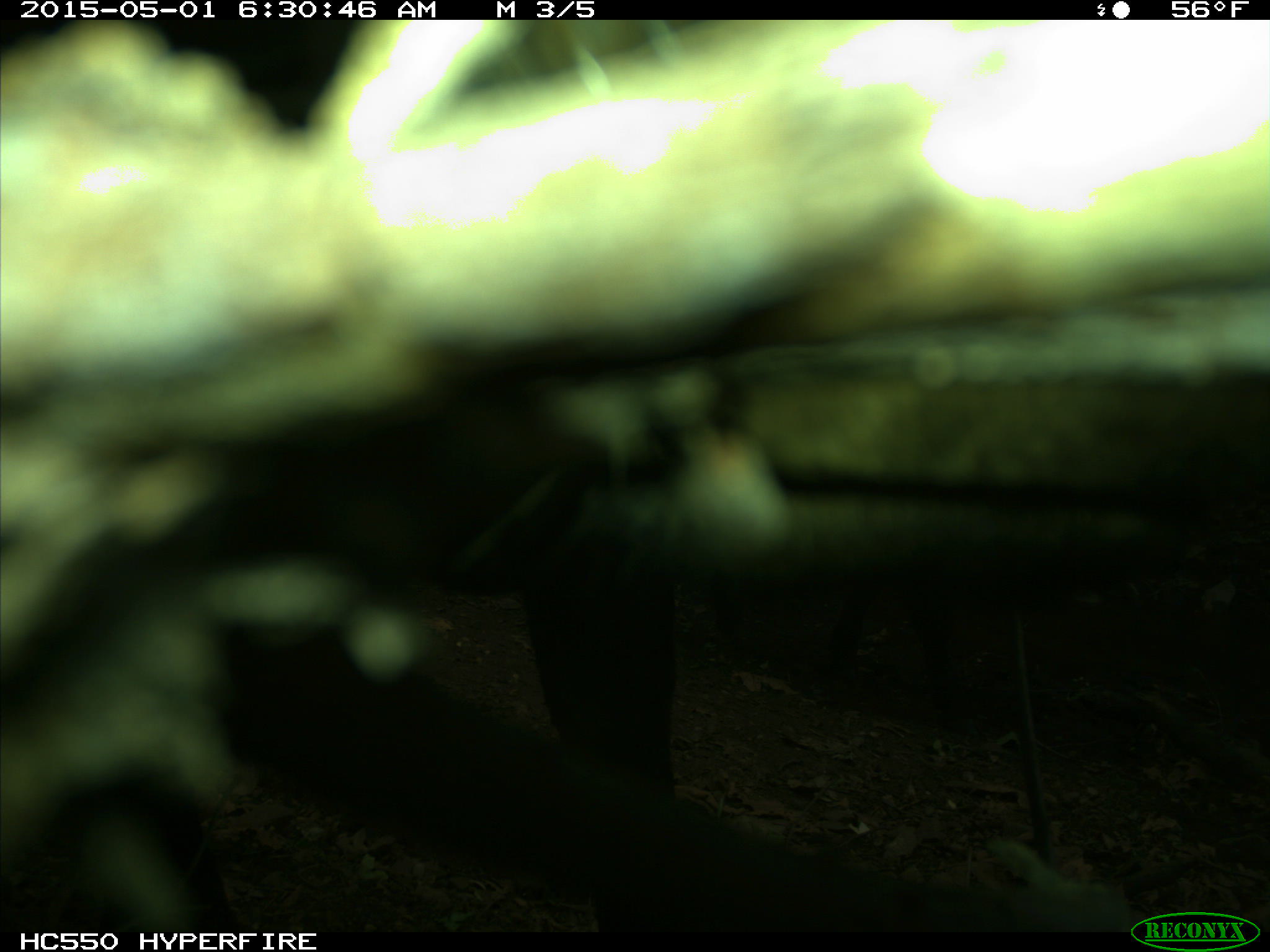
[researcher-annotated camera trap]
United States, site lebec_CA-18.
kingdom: Animalia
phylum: Chordata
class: Mammalia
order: Artiodactyla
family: Bovidae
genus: Bos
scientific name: Bos taurus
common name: domestic cow